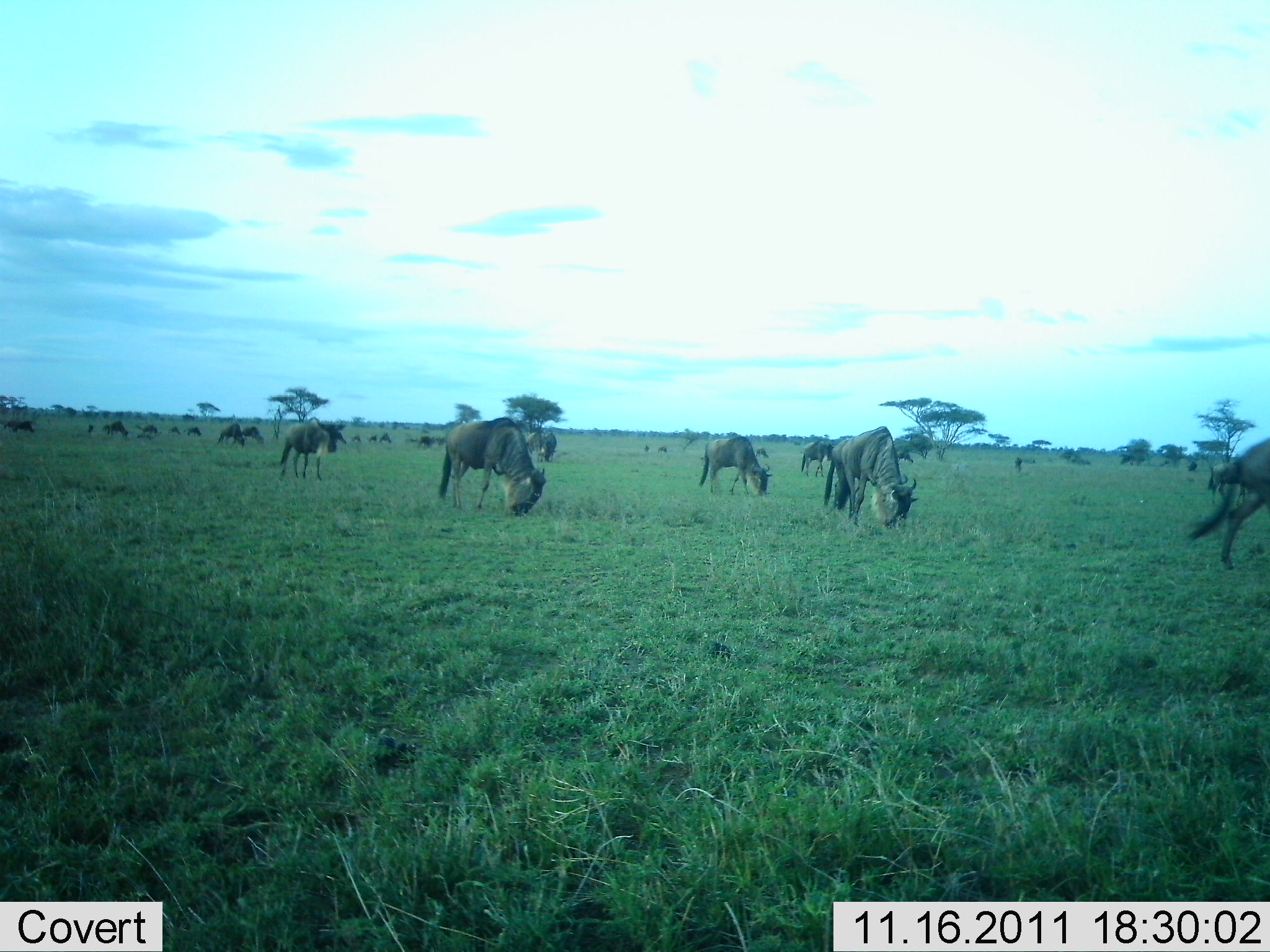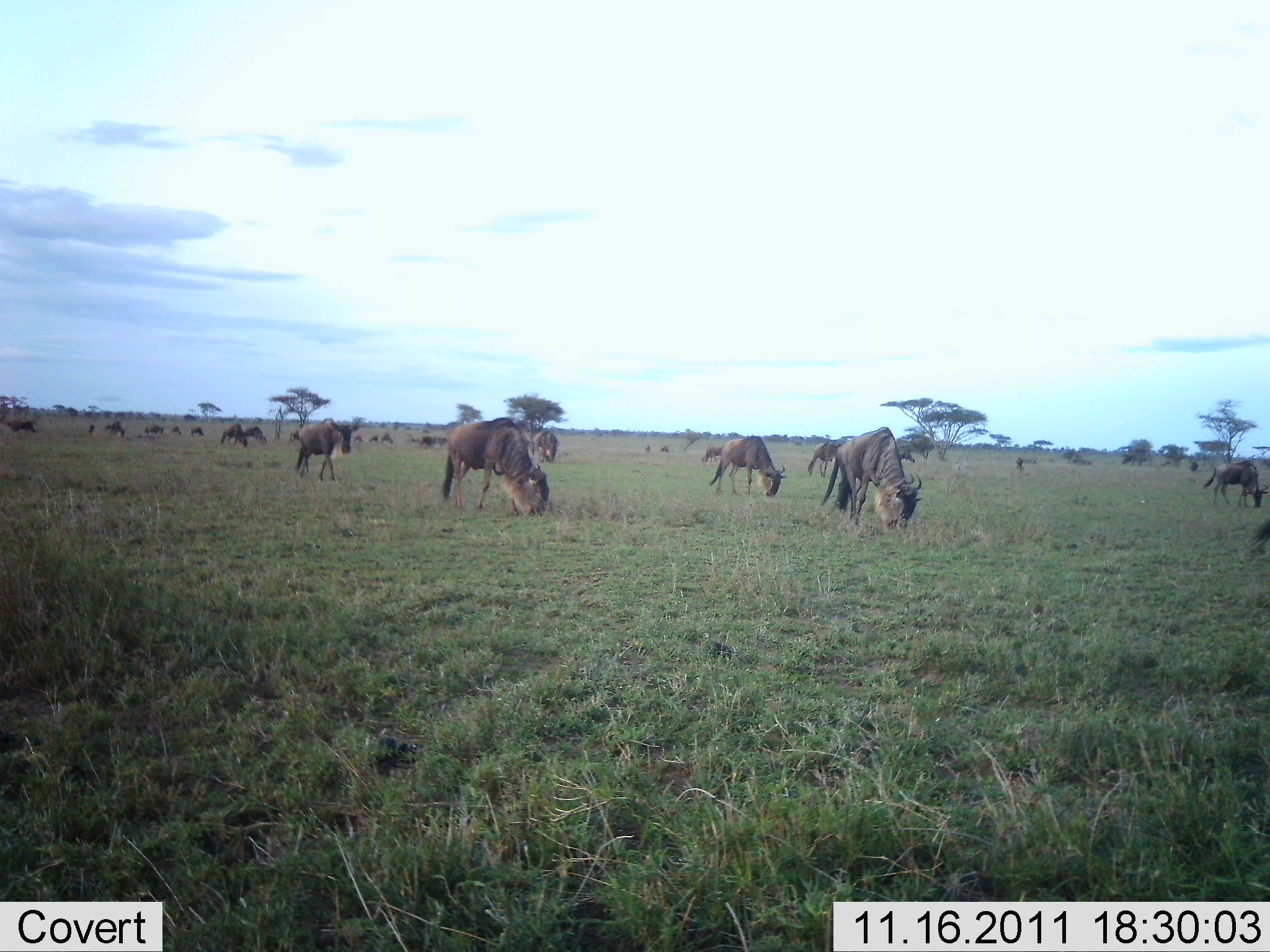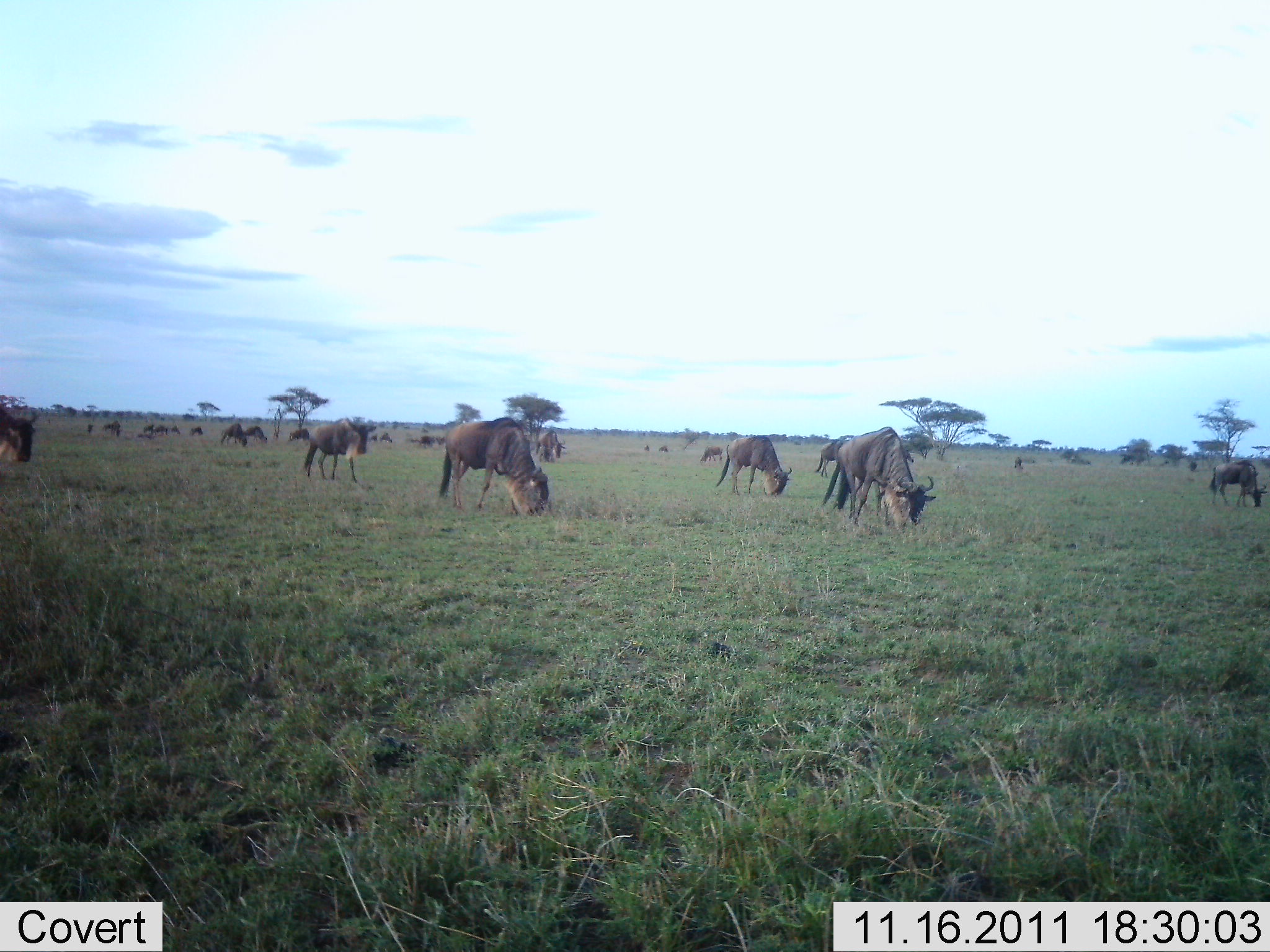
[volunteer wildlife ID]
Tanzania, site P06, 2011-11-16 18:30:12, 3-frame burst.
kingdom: Animalia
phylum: Chordata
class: Mammalia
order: Artiodactyla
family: Bovidae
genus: Connochaetes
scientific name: Connochaetes taurinus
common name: blue wildebeest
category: wildebeest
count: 11-50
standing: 25%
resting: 0%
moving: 33%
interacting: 0%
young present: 0%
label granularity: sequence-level